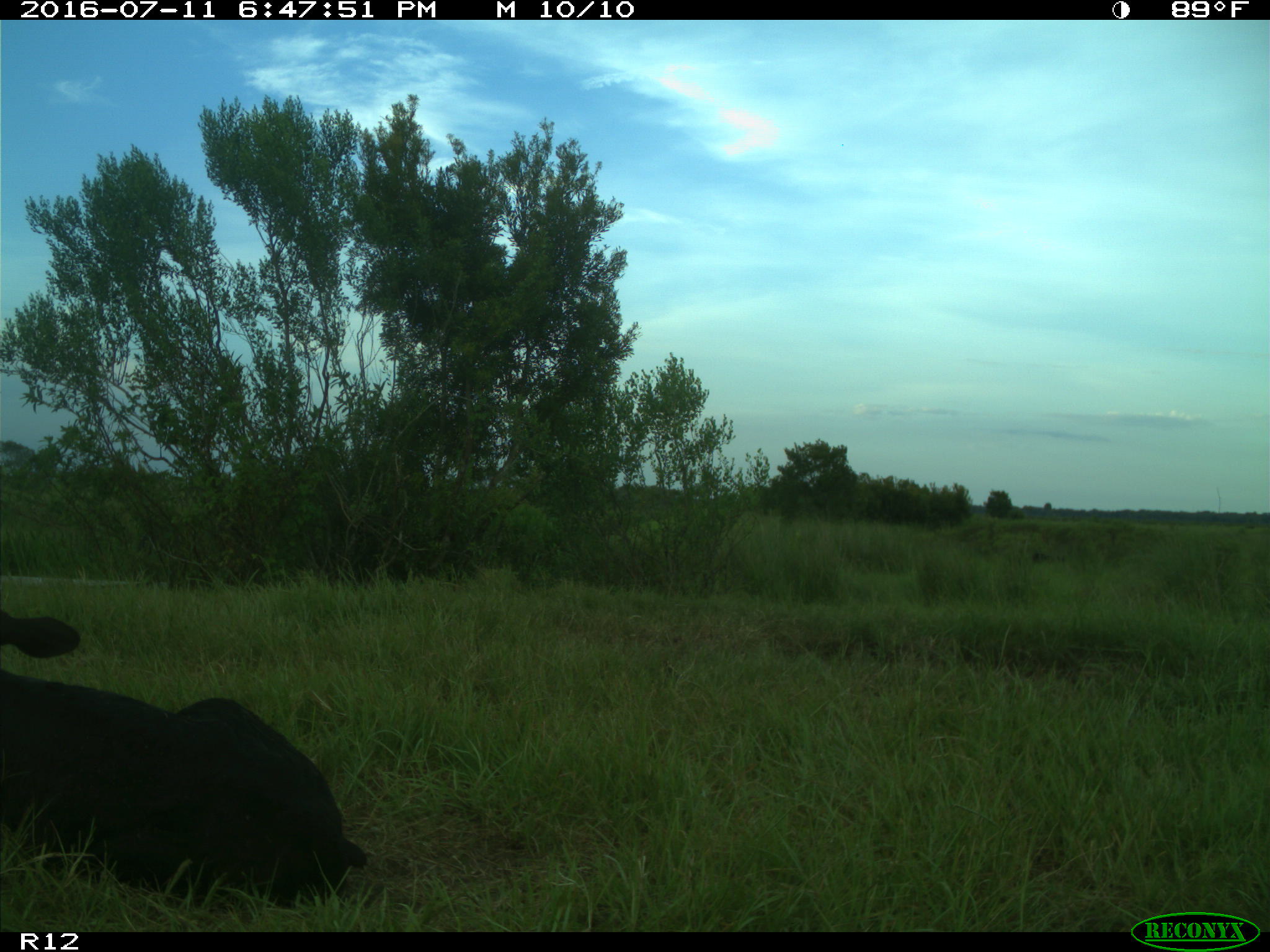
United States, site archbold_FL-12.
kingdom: Animalia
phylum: Chordata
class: Mammalia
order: Artiodactyla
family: Bovidae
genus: Bos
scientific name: Bos taurus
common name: domestic cow